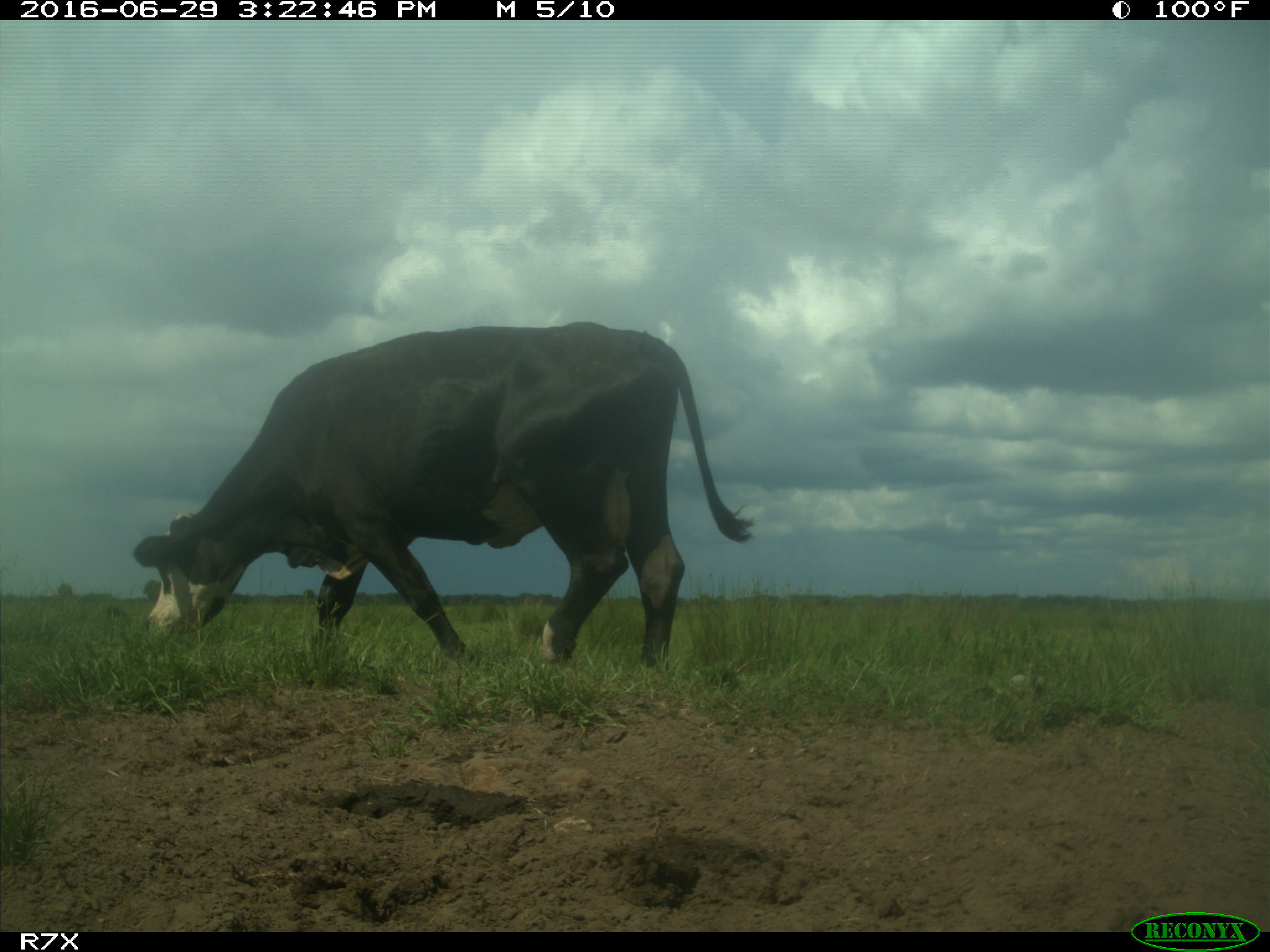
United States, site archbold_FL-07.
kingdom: Animalia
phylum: Chordata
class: Mammalia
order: Artiodactyla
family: Bovidae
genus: Bos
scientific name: Bos taurus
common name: domestic cow